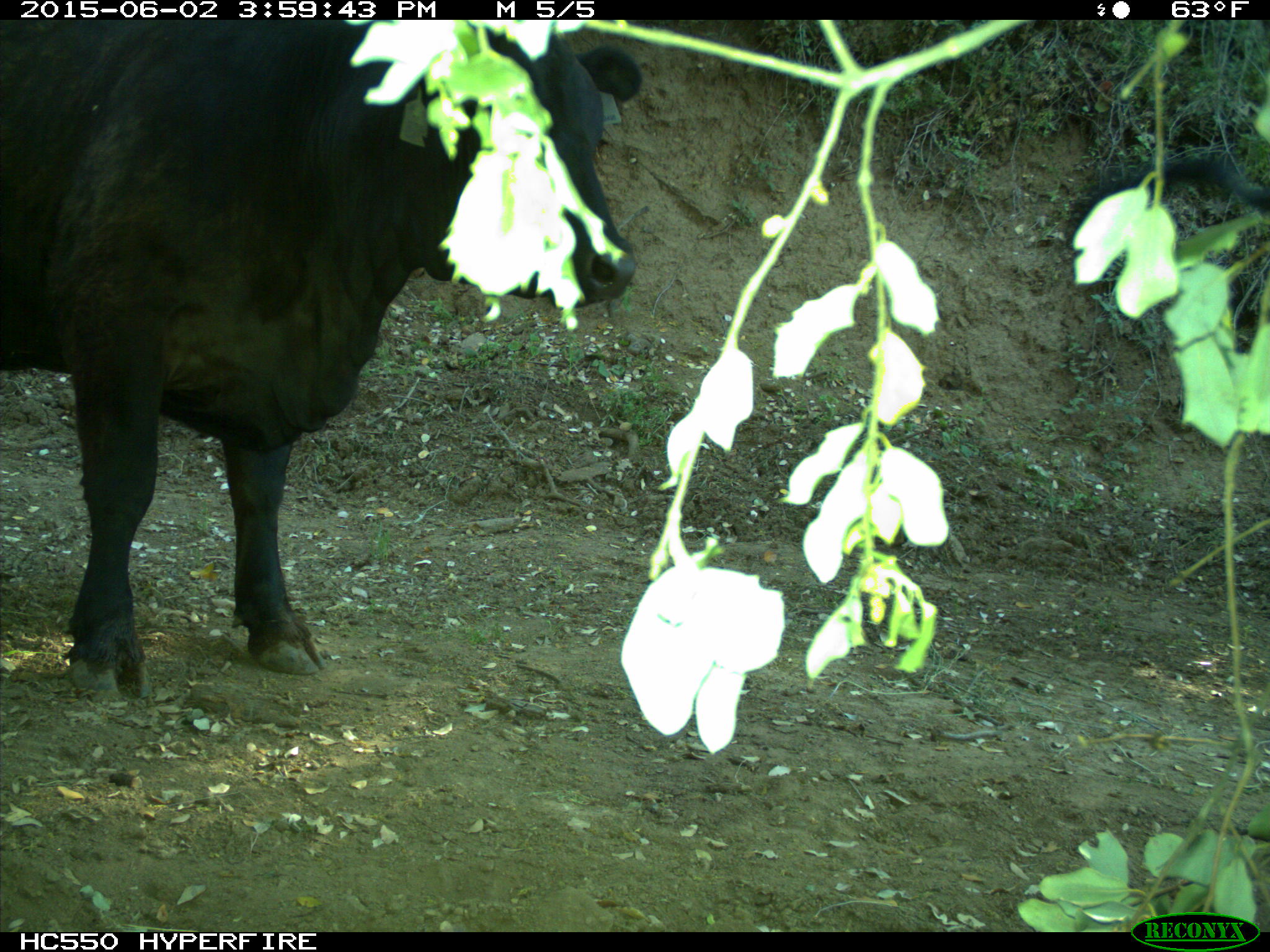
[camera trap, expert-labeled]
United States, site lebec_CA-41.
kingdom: Animalia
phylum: Chordata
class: Mammalia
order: Artiodactyla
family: Bovidae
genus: Bos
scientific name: Bos taurus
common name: domestic cow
Bos taurus (domestic cow).